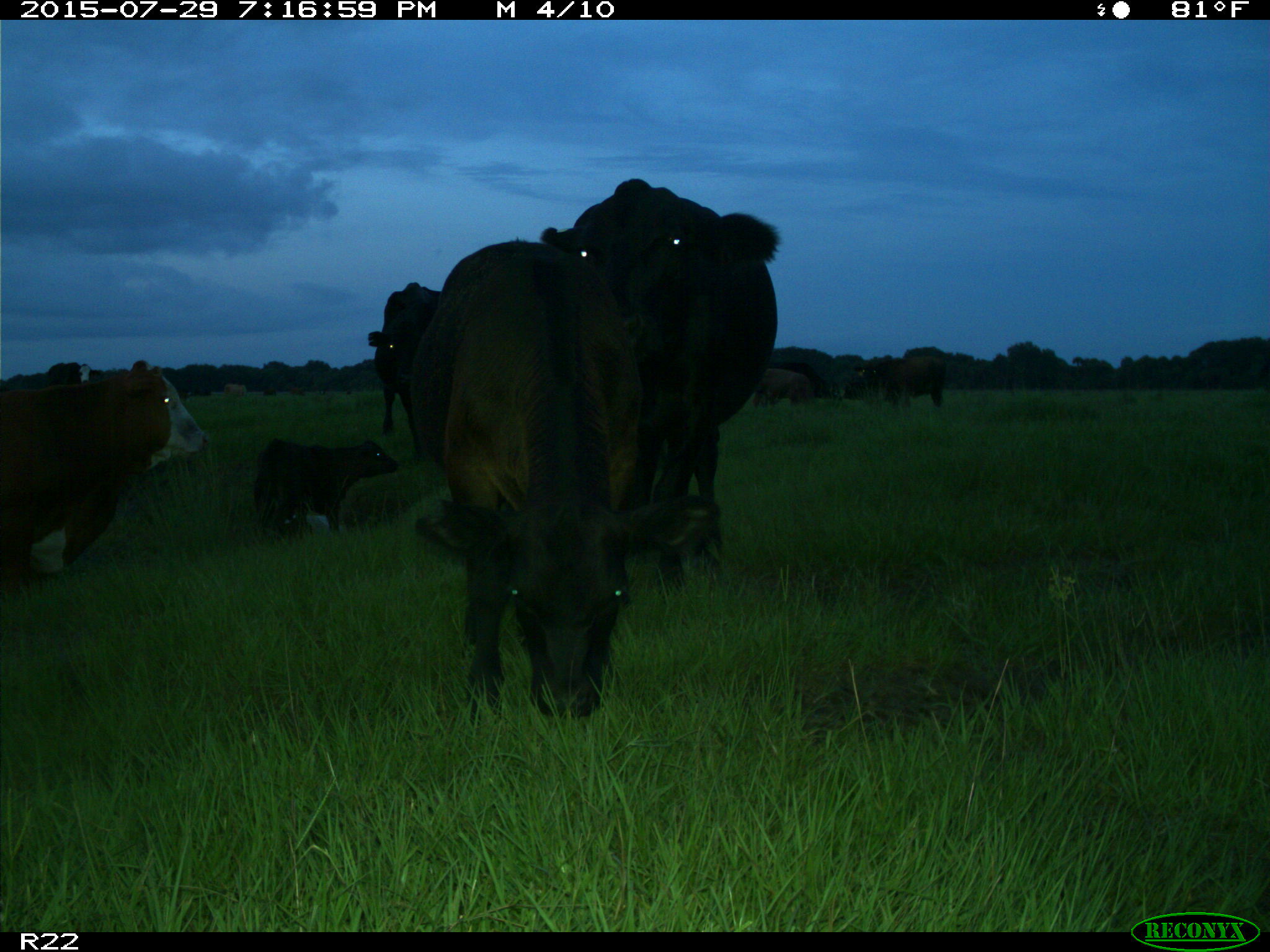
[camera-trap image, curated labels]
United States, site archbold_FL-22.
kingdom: Animalia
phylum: Chordata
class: Mammalia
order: Artiodactyla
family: Bovidae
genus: Bos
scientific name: Bos taurus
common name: domestic cow